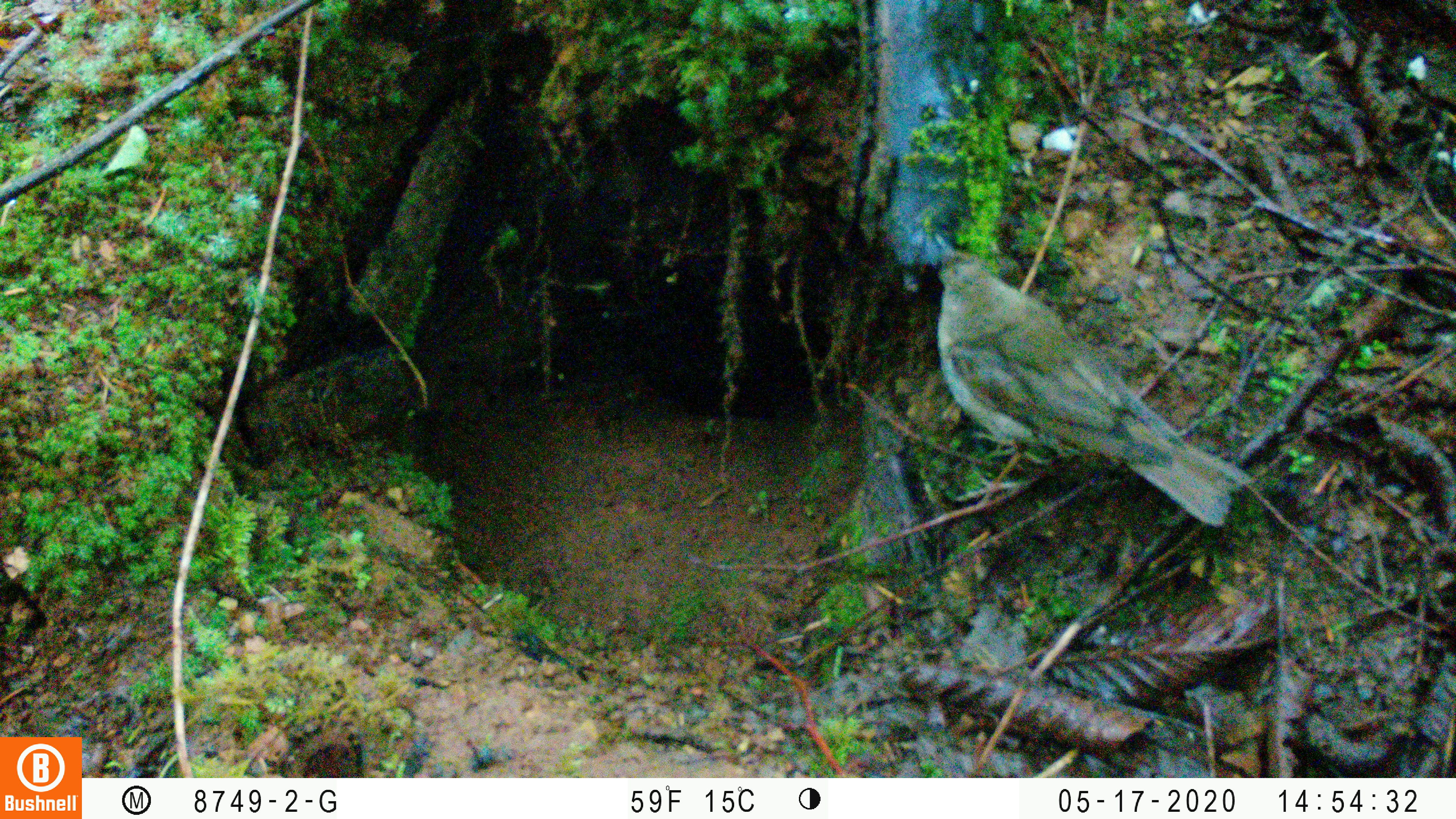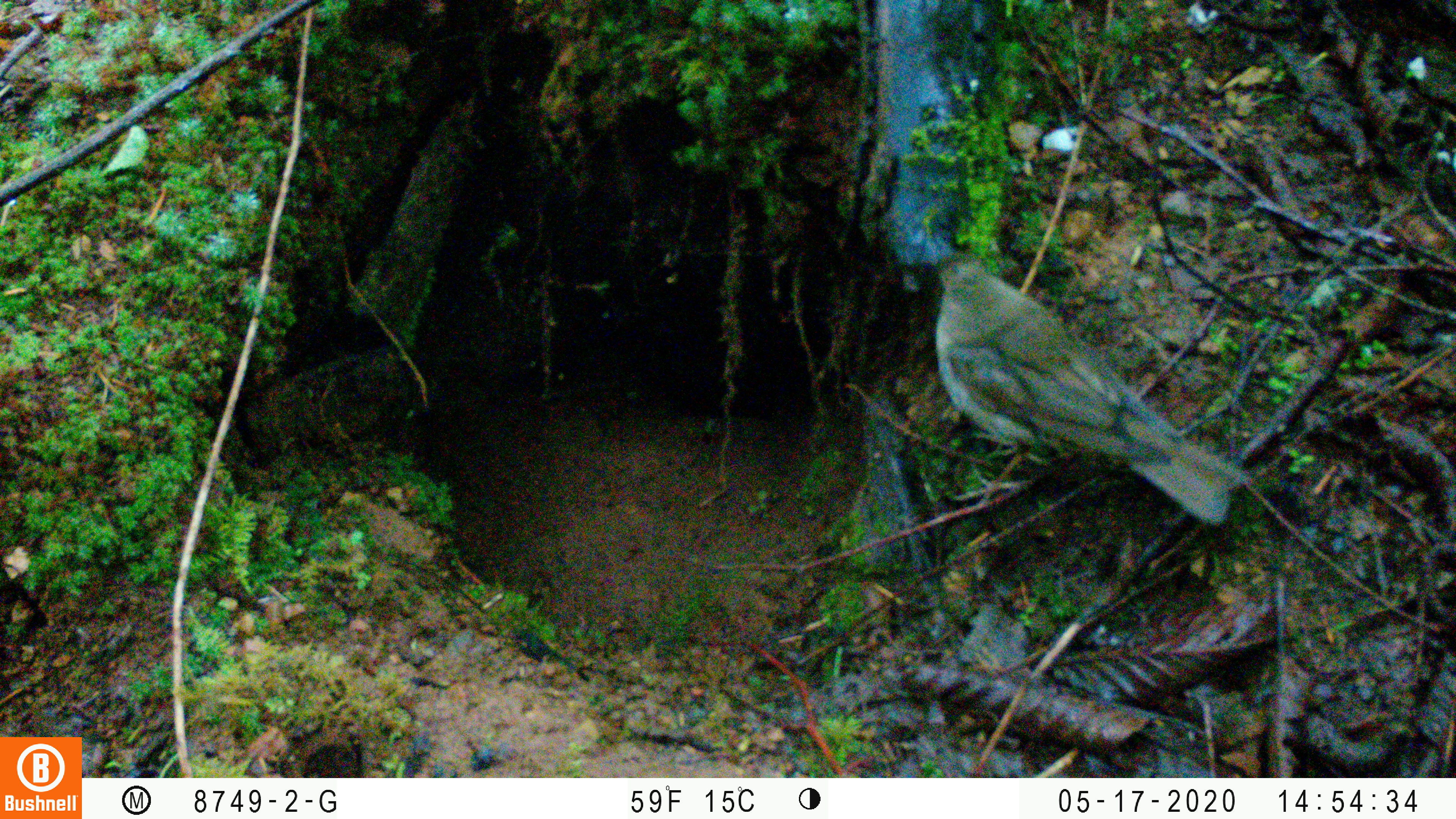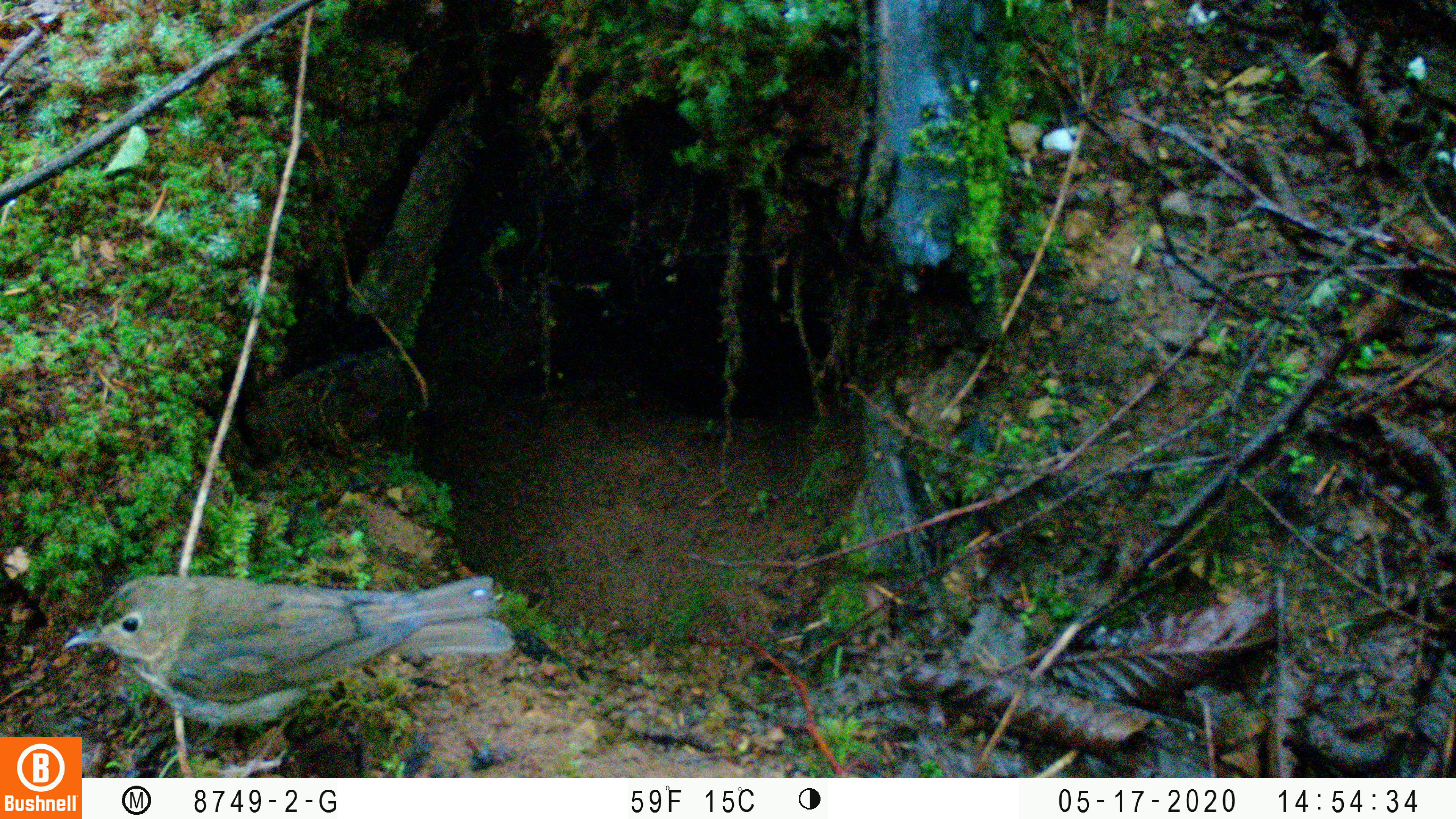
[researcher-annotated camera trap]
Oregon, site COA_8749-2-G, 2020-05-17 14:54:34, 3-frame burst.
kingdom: Animalia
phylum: Chordata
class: Aves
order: Passeriformes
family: Turdidae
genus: Catharus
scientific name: Catharus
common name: brown thrushes and nightingale-thrushes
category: catharus species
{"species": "catharus species (brown thrushes and nightingale-thrushes) (Catharus)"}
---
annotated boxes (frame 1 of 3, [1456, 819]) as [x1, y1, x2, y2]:
catharus species: [925, 237, 1265, 561]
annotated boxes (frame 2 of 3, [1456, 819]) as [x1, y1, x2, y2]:
catharus species: [920, 241, 1265, 539]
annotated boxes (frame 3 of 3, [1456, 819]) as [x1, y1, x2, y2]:
catharus species: [49, 555, 531, 734]